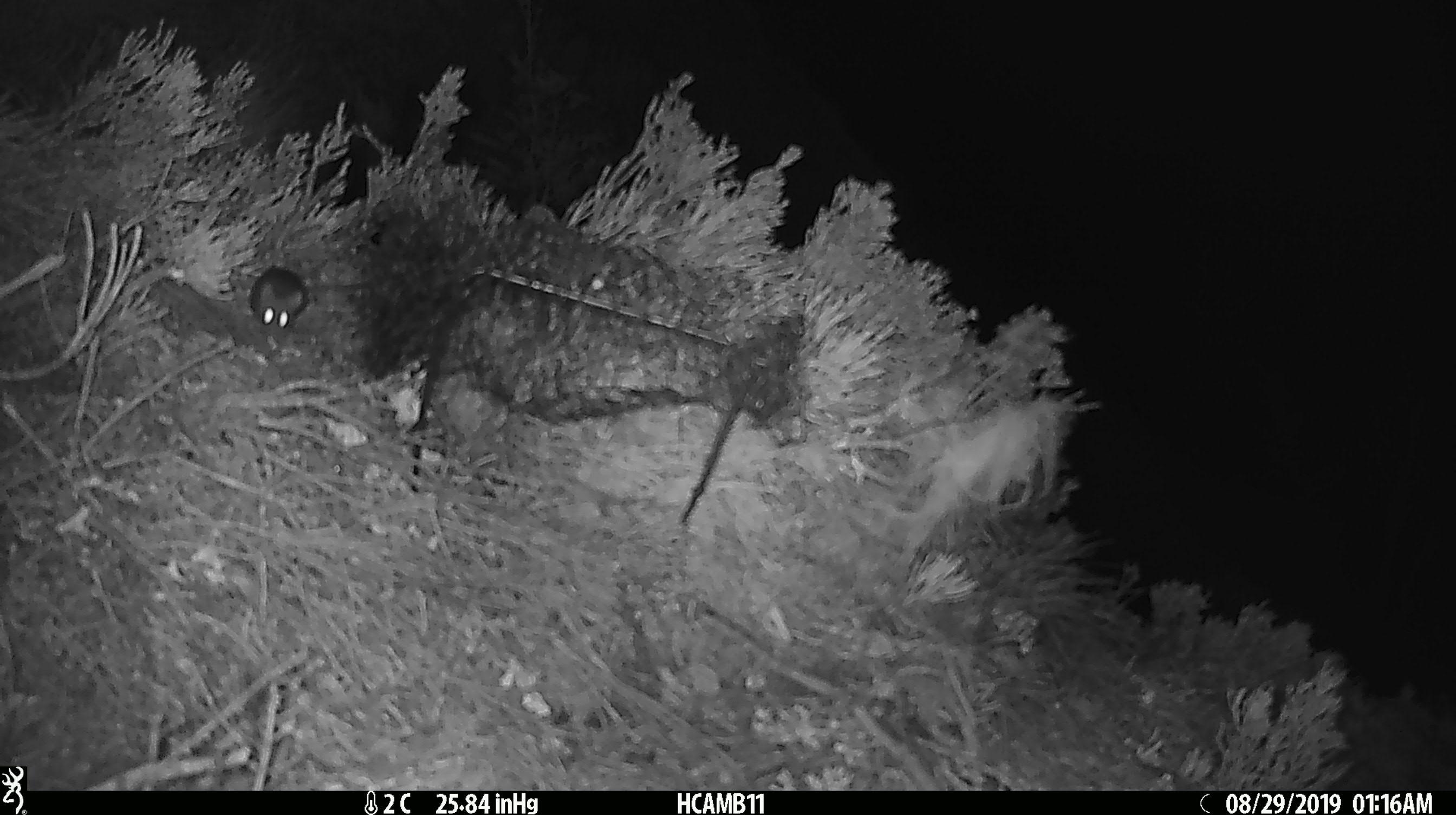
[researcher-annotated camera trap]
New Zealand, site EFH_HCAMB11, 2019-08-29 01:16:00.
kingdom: Animalia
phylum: Chordata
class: Mammalia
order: Rodentia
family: Muridae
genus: Mus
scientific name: Mus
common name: mouse